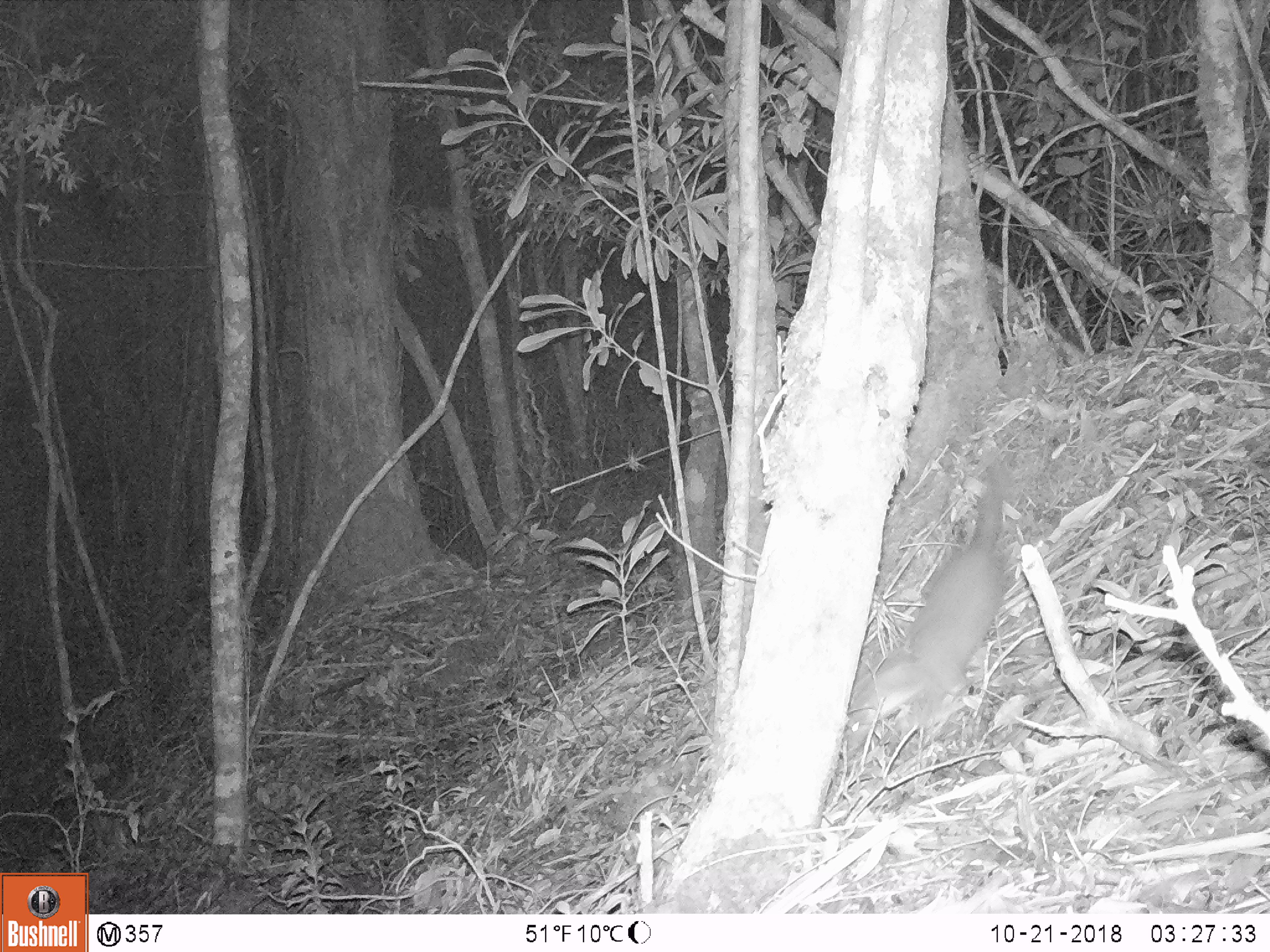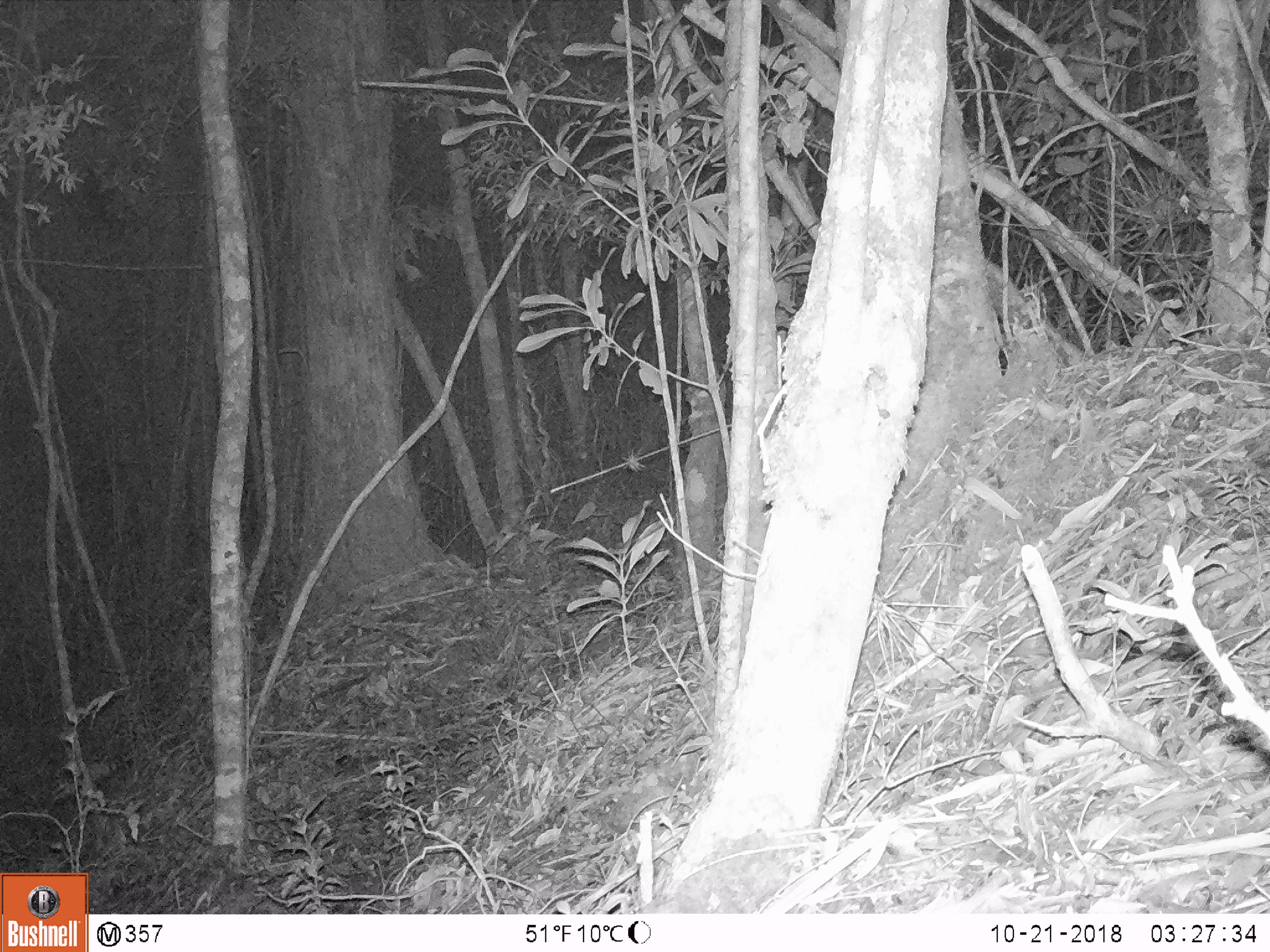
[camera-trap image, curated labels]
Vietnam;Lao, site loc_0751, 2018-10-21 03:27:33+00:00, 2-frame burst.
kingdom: Animalia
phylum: Chordata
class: Mammalia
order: Carnivora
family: Mustelidae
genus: Melogale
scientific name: Melogale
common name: ferret badger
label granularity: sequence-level